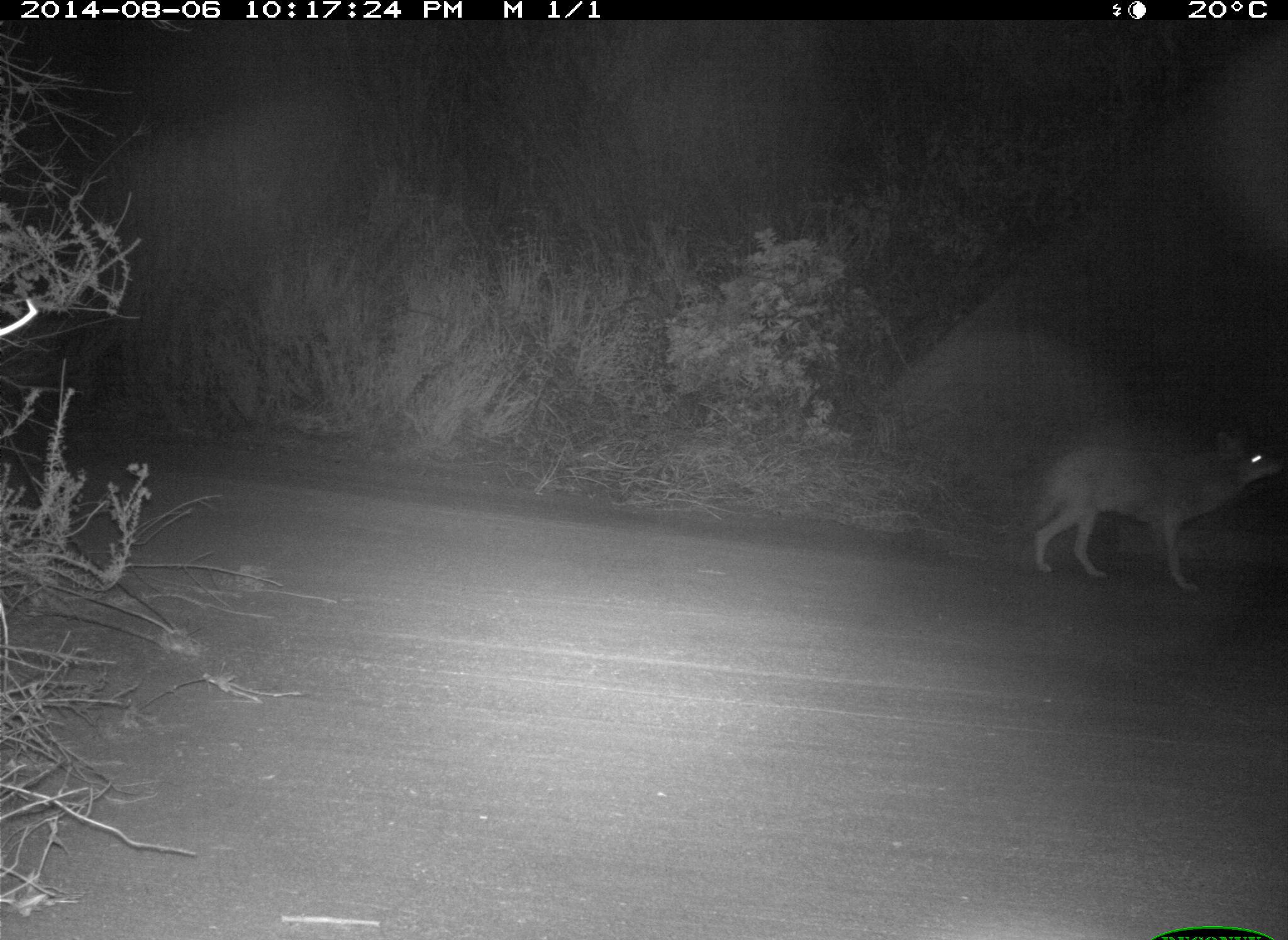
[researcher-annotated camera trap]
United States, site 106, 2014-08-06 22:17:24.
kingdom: Animalia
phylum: Chordata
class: Mammalia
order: Carnivora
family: Canidae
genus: Canis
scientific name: Canis latrans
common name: coyote